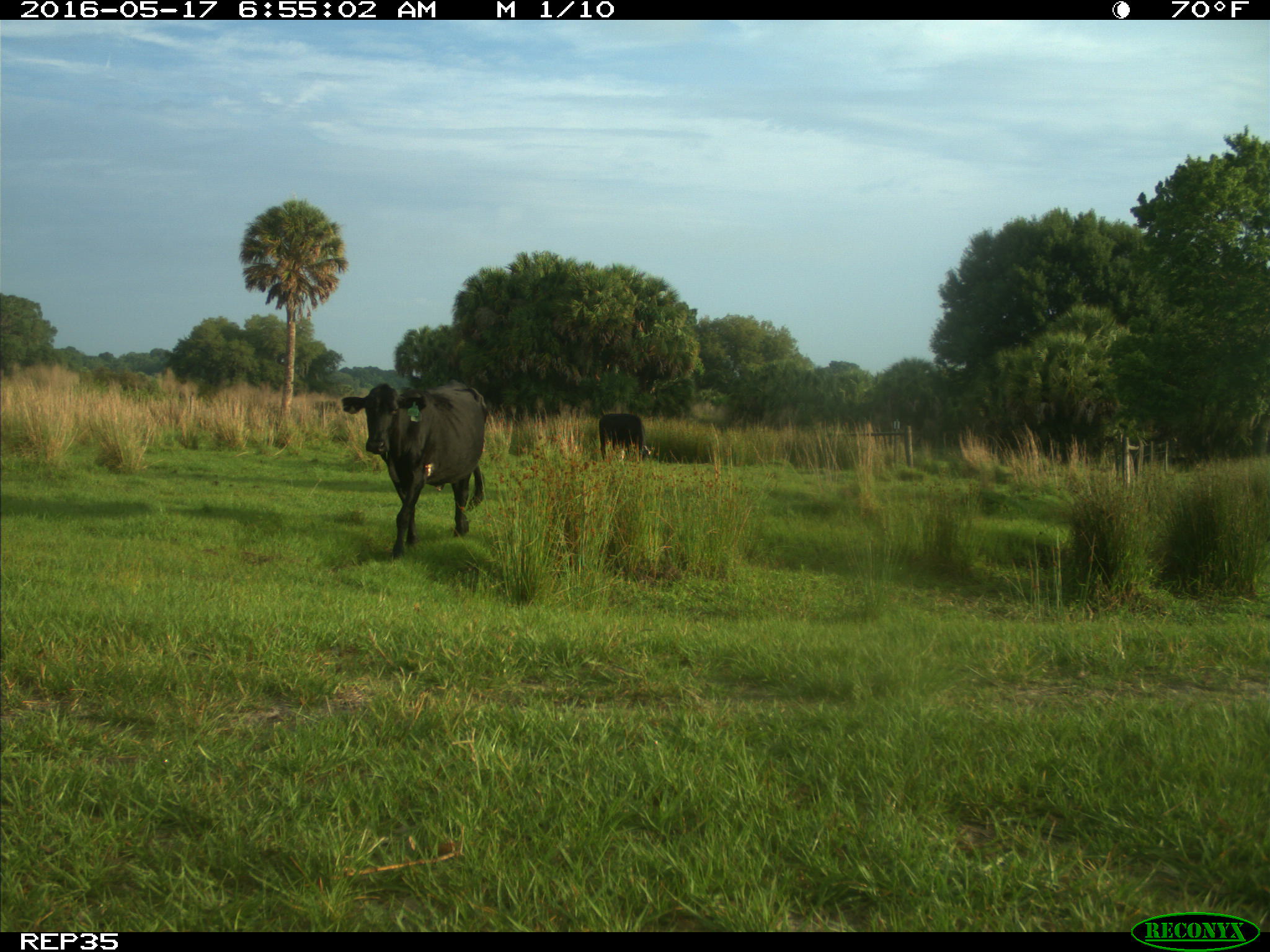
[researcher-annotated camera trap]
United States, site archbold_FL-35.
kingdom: Animalia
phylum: Chordata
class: Mammalia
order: Artiodactyla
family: Bovidae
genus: Bos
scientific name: Bos taurus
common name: domestic cow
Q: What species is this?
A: Bos taurus (domestic cow).